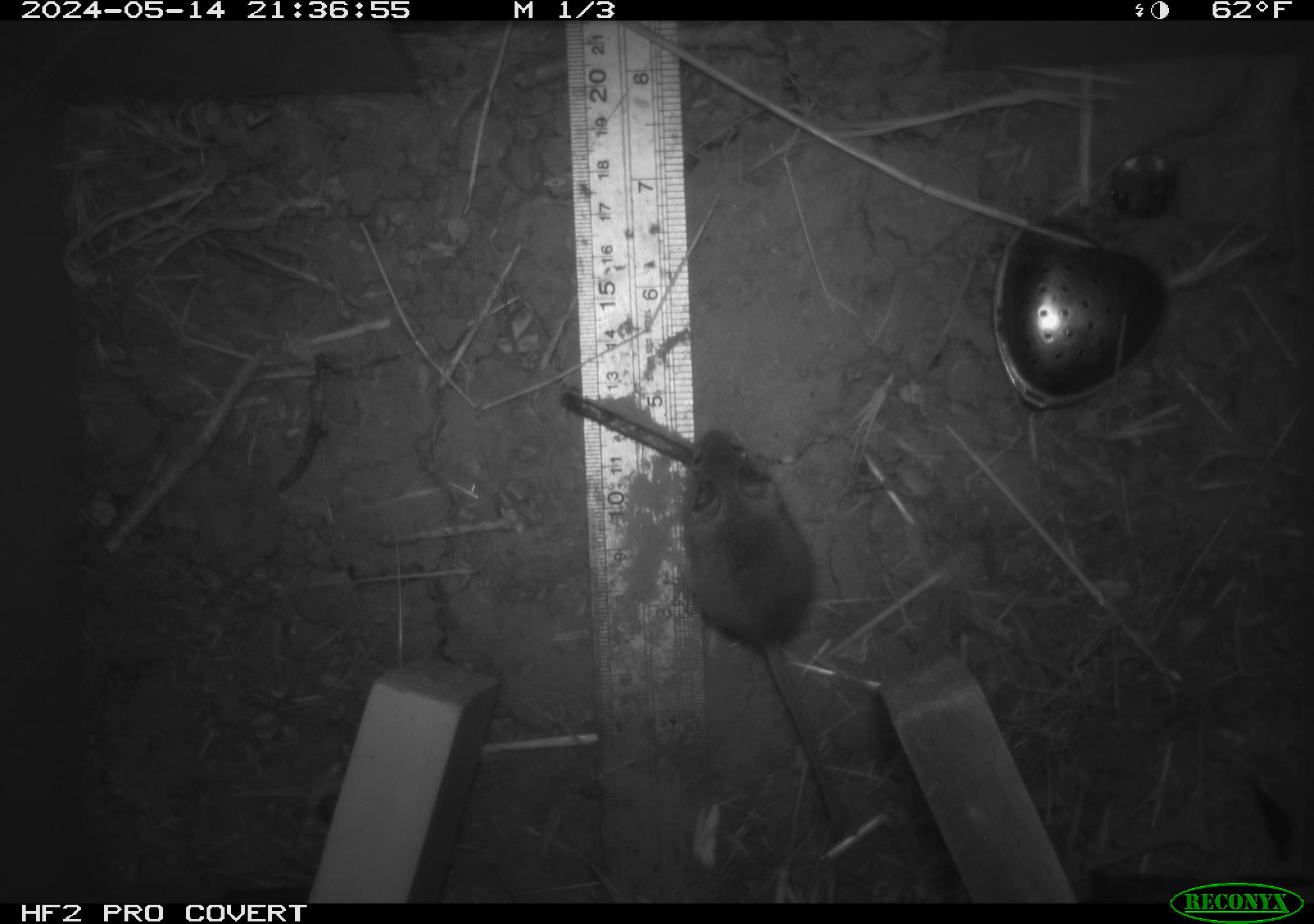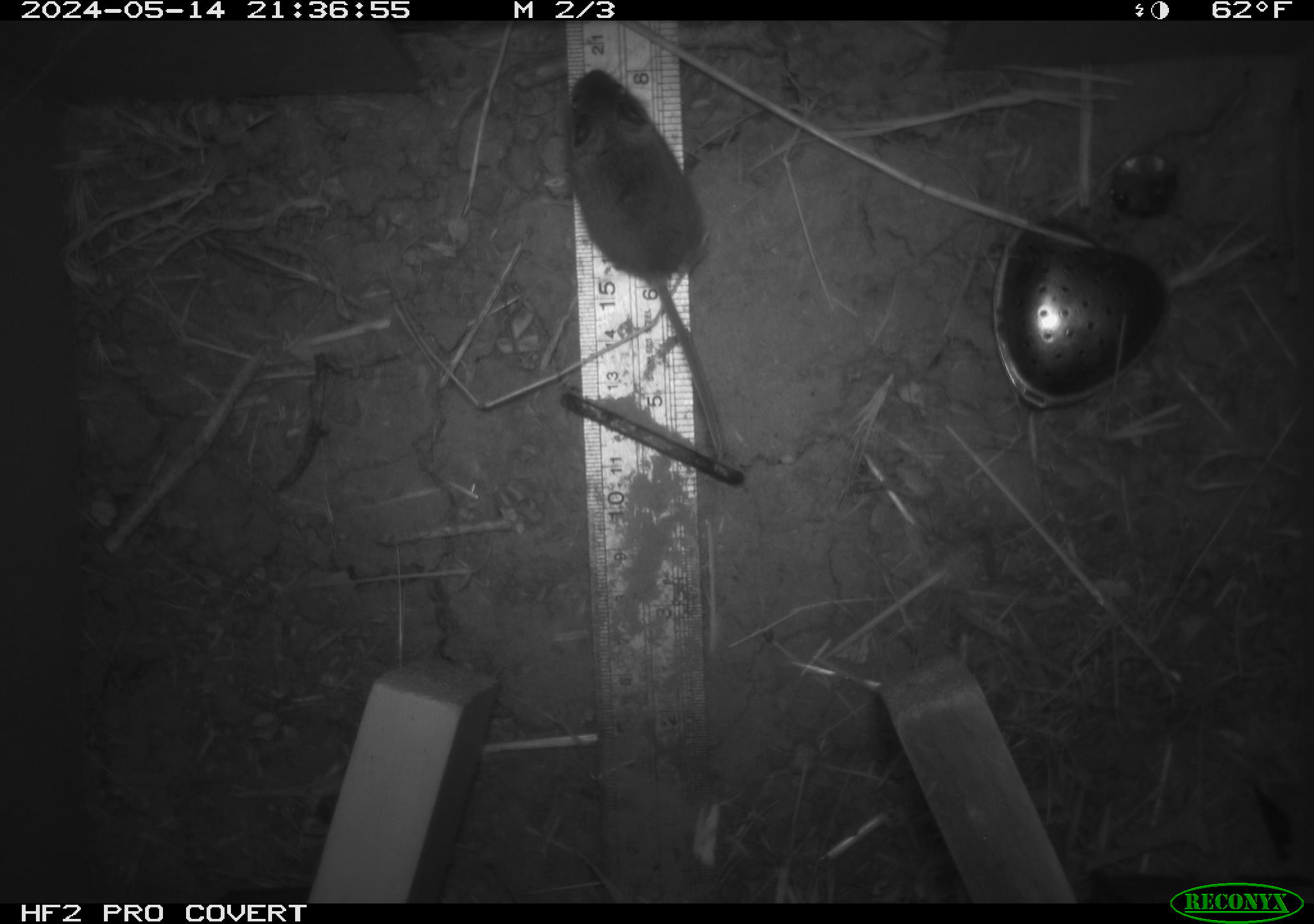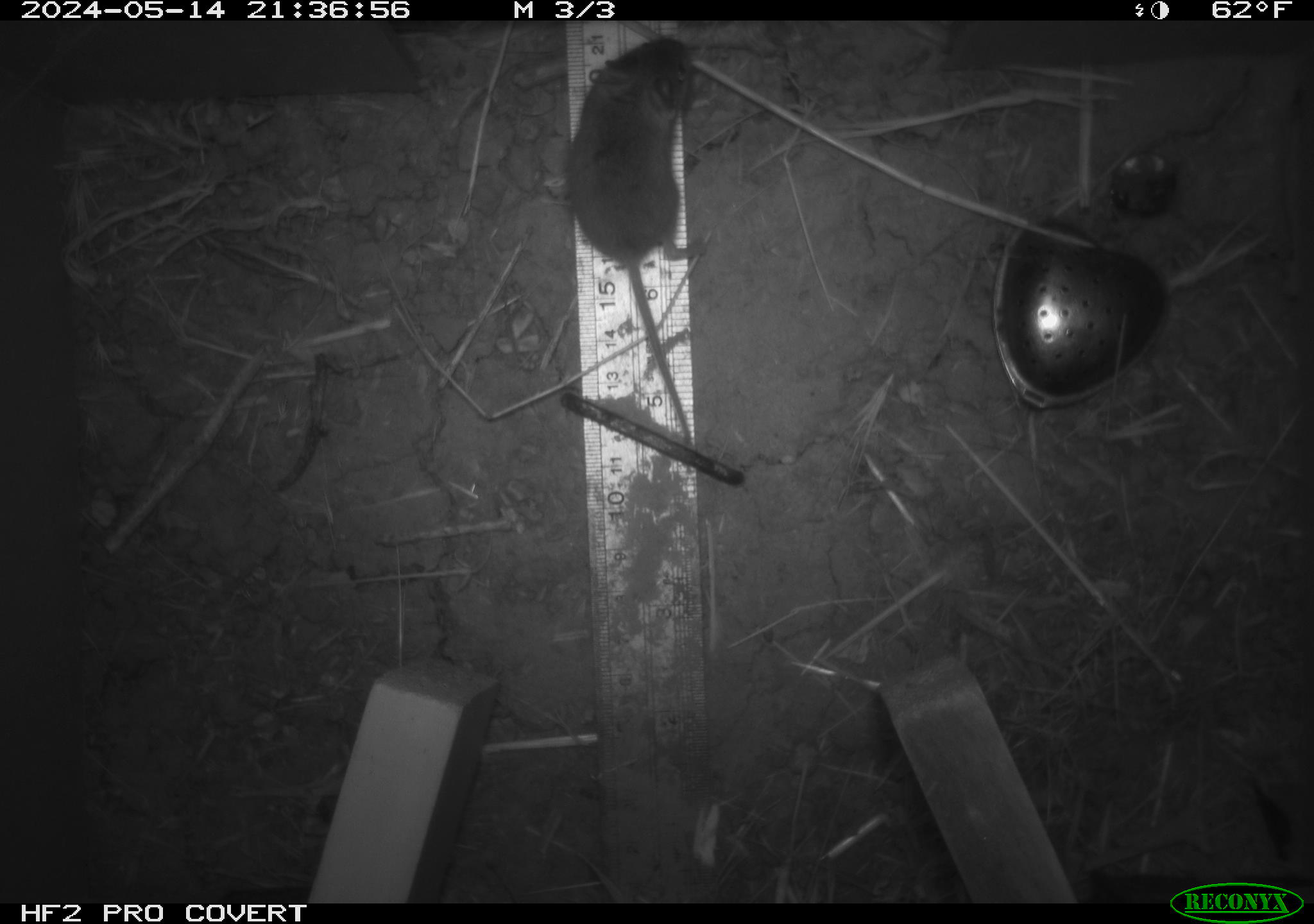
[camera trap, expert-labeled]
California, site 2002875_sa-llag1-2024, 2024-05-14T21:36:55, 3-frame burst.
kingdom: Animalia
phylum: Chordata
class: Mammalia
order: Rodentia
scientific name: Rodentia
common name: mouse species